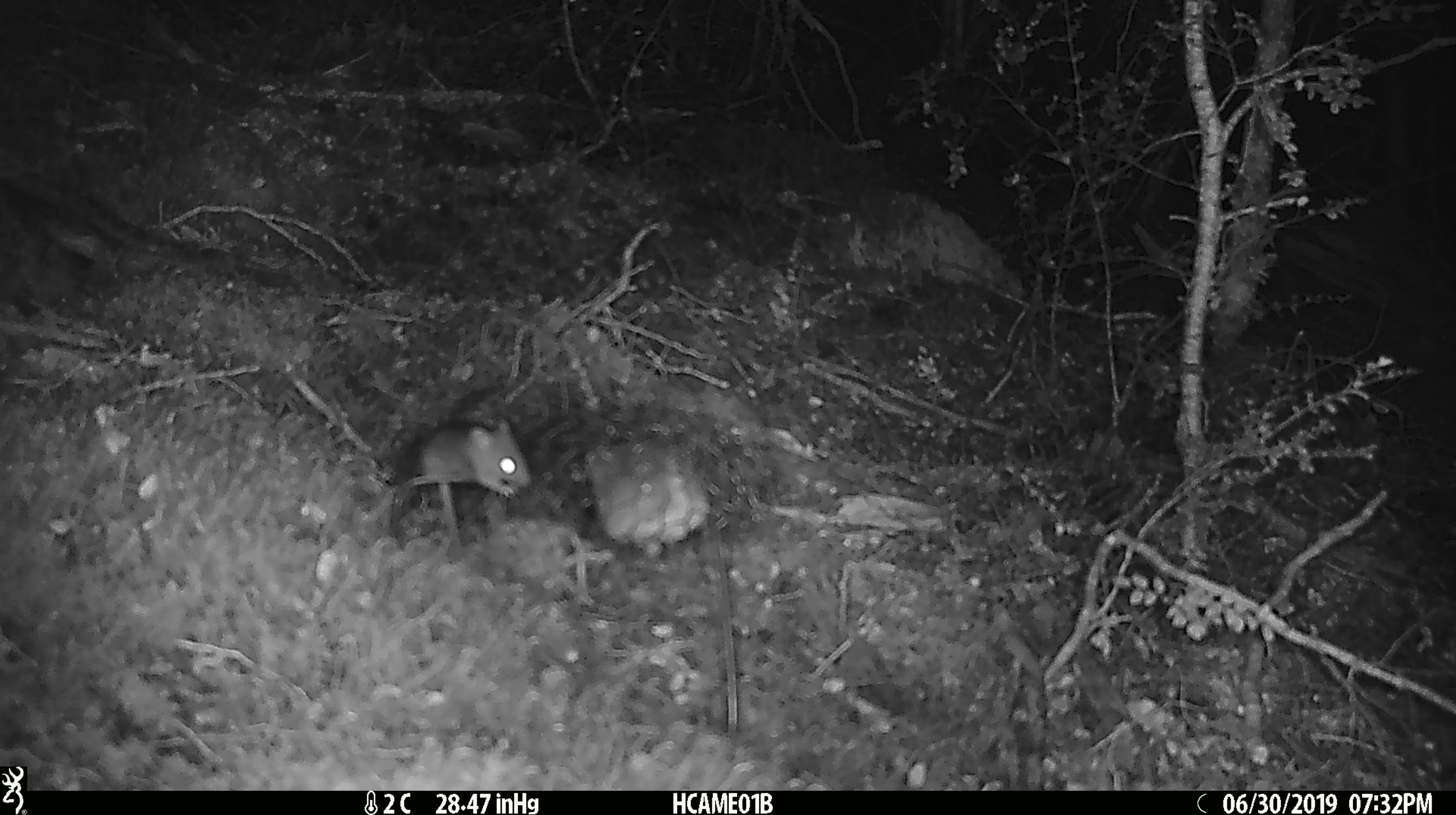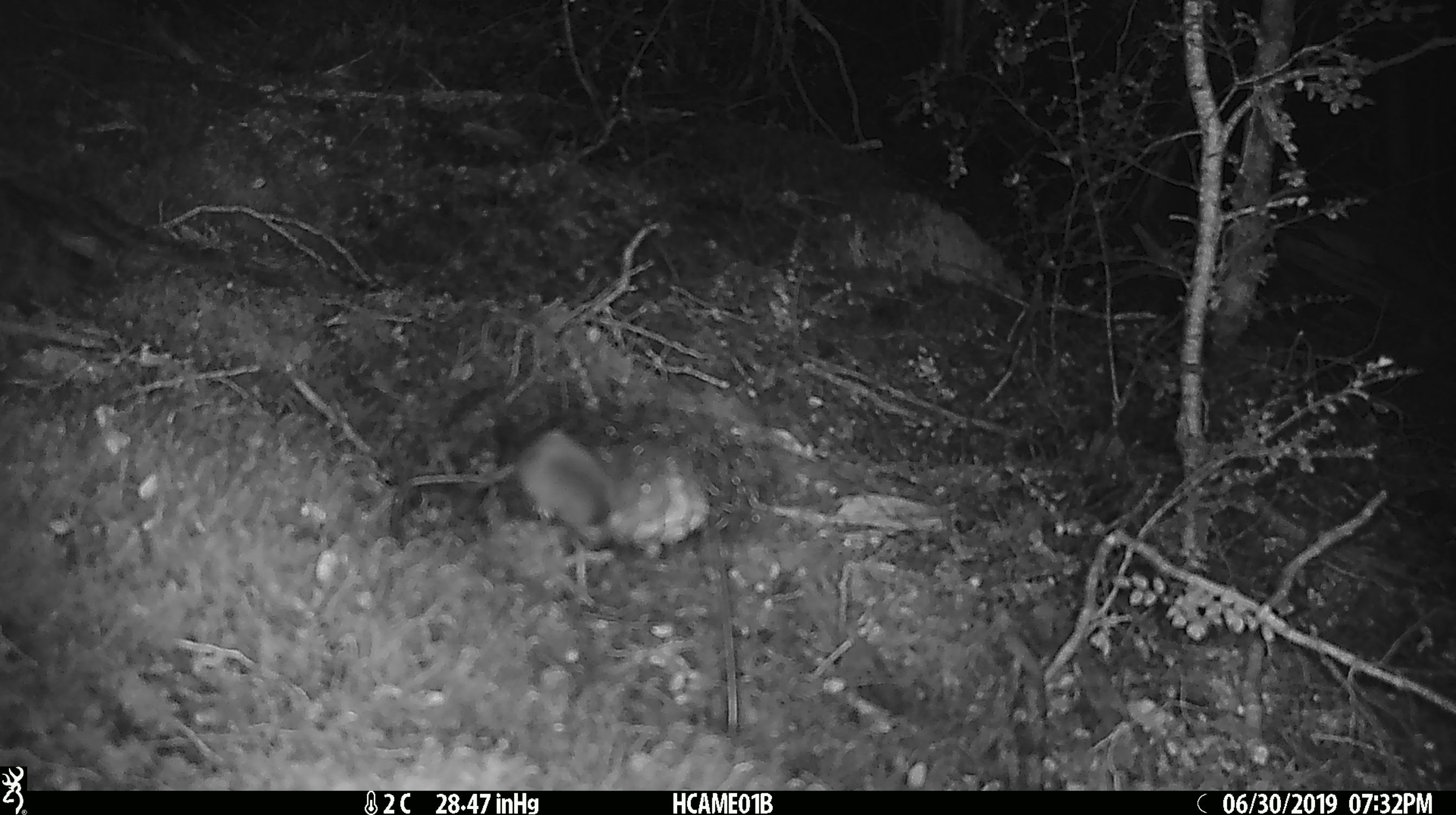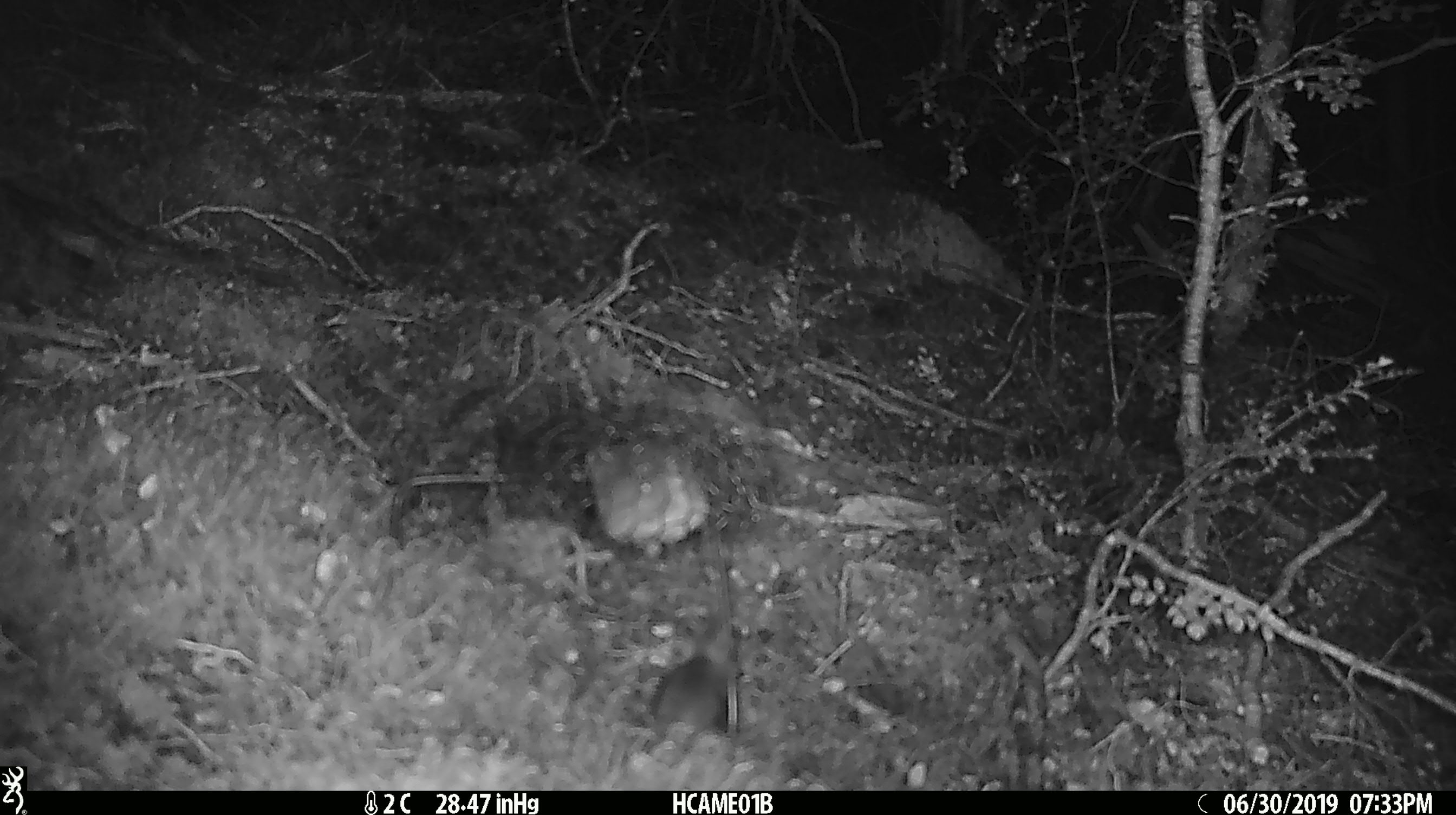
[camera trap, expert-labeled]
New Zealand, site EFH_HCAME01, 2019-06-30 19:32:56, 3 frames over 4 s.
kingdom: Animalia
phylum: Chordata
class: Mammalia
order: Rodentia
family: Muridae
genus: Mus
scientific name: Mus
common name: mouse